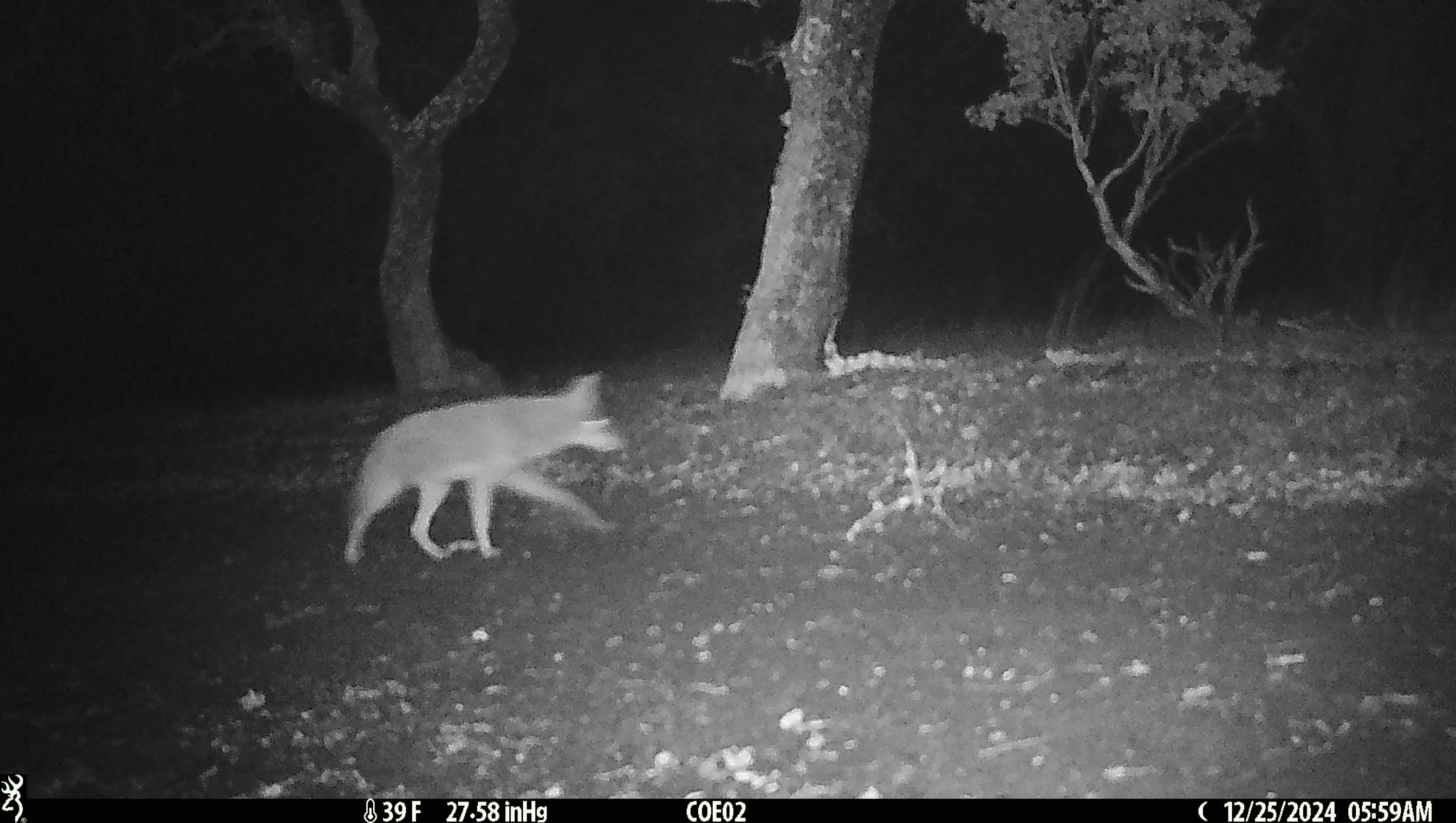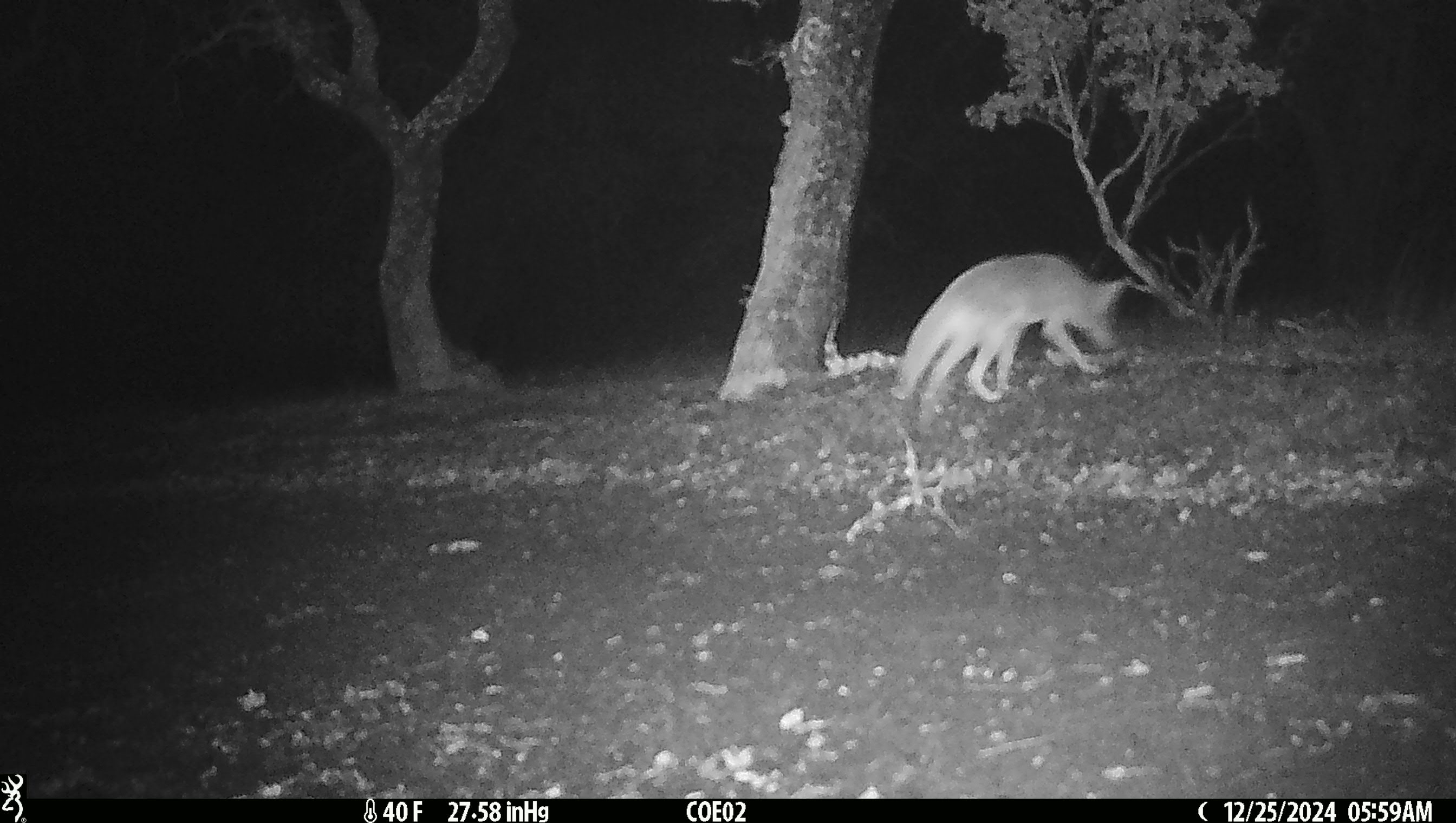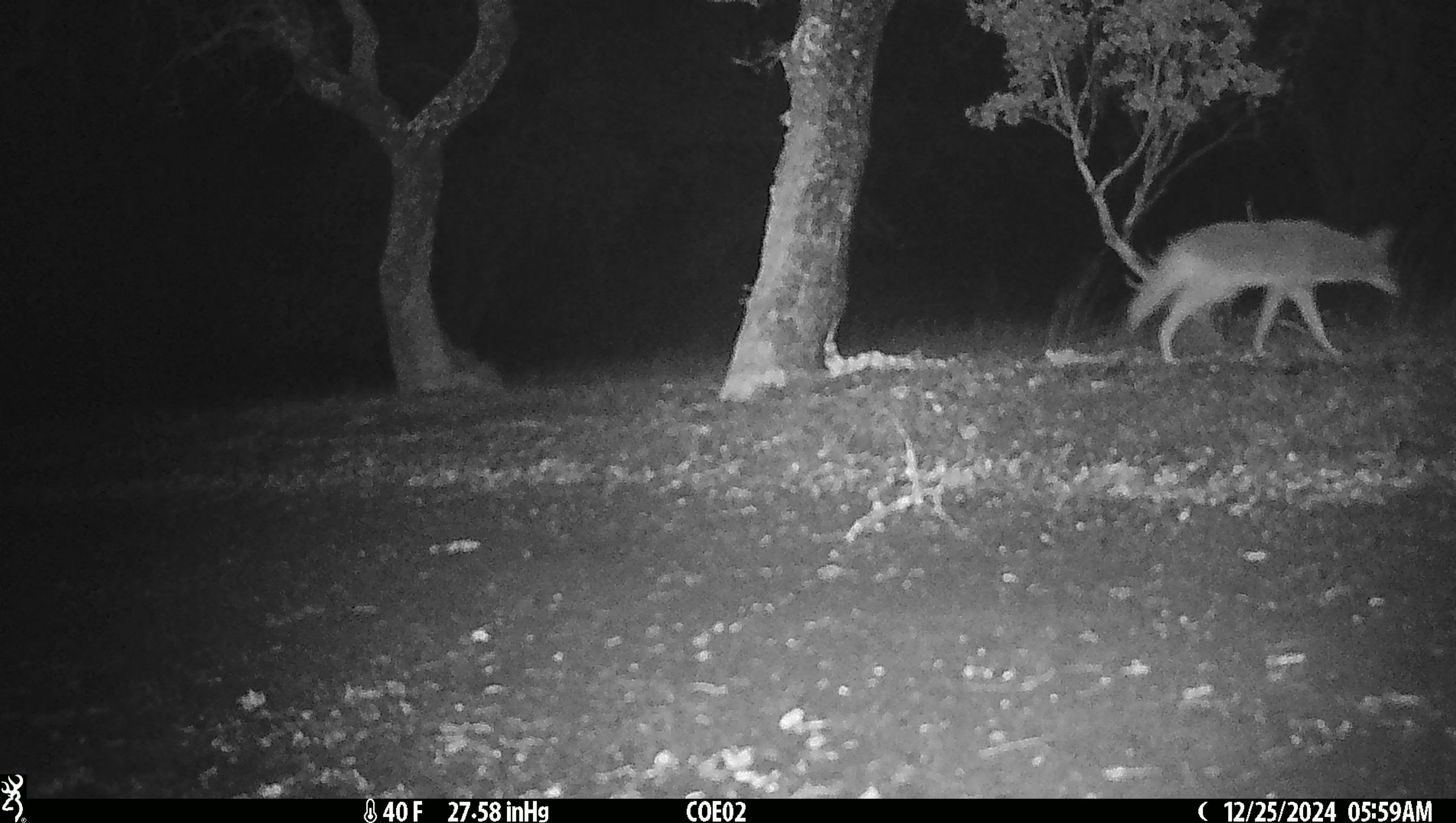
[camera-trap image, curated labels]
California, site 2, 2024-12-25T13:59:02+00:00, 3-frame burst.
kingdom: Animalia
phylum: Chordata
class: Mammalia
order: Carnivora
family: Canidae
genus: Canis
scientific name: Canis latrans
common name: coyote